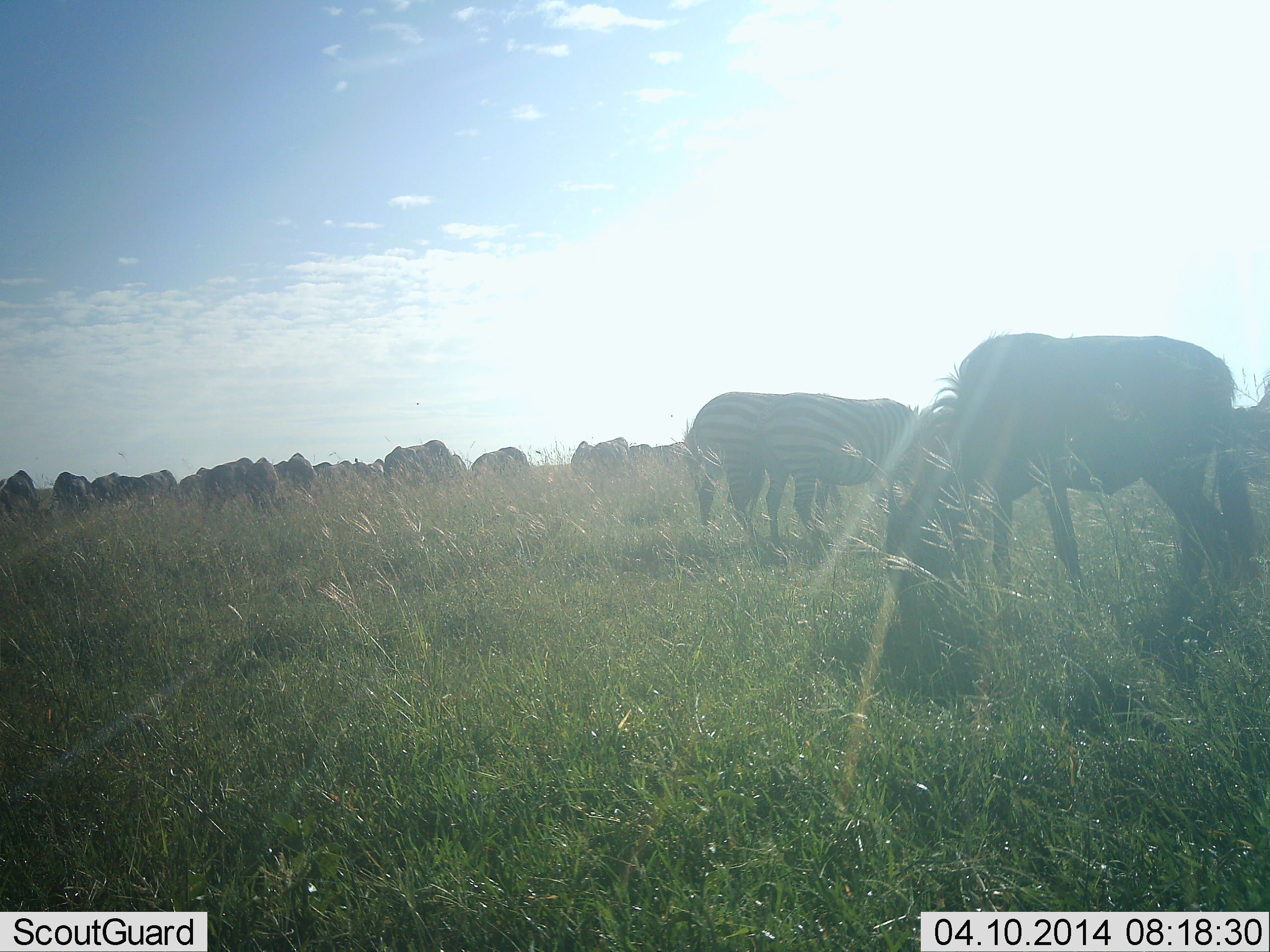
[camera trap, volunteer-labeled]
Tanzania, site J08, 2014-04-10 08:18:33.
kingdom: Animalia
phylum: Chordata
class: Mammalia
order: Artiodactyla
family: Bovidae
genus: Connochaetes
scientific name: Connochaetes taurinus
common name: blue wildebeest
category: wildebeest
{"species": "wildebeest (blue wildebeest) (Connochaetes taurinus)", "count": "11-50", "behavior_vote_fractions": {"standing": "27%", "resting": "9%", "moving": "18%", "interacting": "0%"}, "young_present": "0%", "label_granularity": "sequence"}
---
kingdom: Animalia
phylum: Chordata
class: Mammalia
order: Perissodactyla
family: Equidae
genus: Equus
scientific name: Equus quagga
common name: plains zebra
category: zebra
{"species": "zebra (plains zebra) (Equus quagga)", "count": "2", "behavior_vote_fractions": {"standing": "20%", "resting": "0%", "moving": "20%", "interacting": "0%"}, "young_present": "0%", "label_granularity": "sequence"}